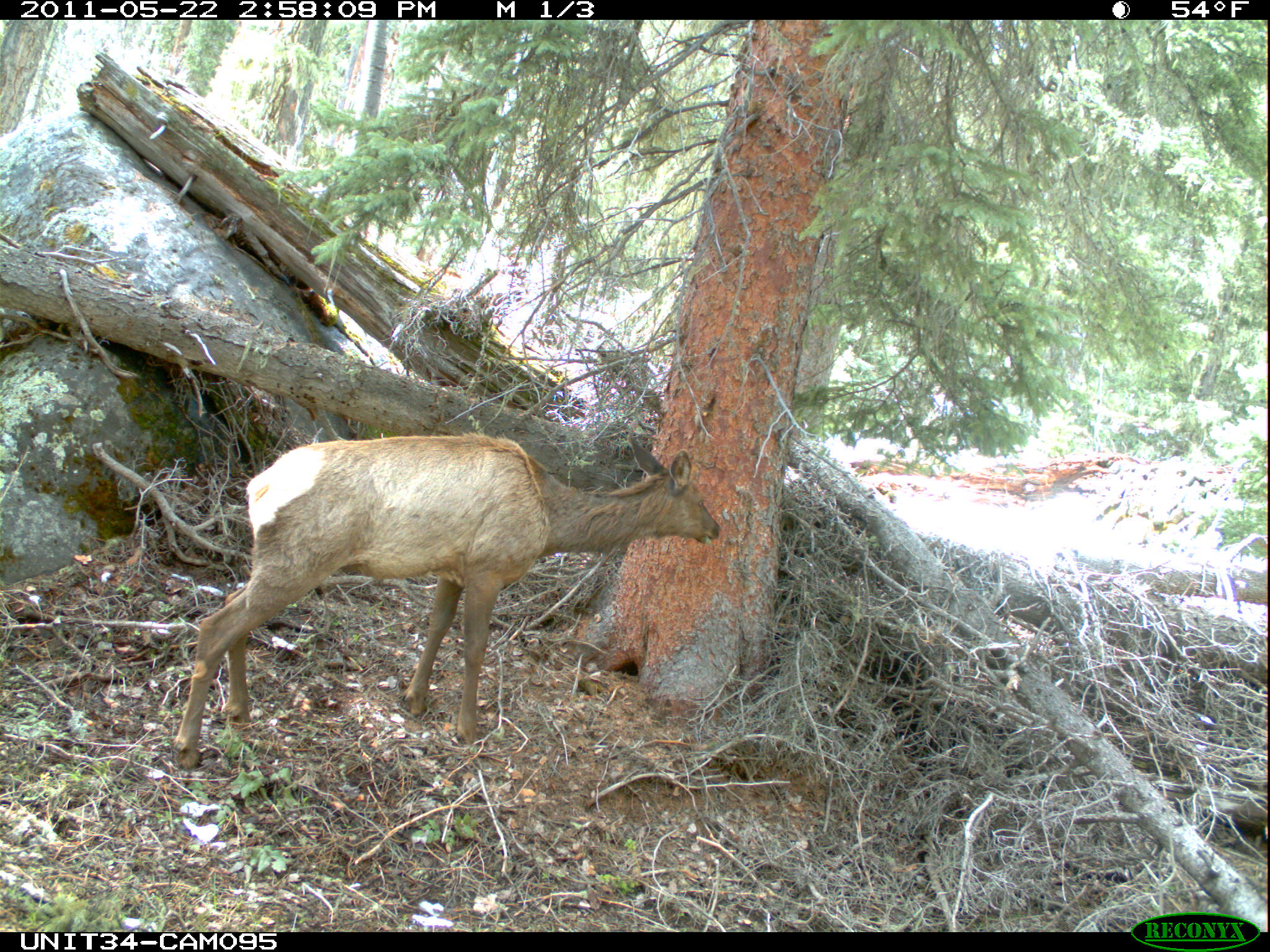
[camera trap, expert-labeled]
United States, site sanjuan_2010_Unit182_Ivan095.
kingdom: Animalia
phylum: Chordata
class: Mammalia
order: Artiodactyla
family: Cervidae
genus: Cervus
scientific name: Cervus elaphus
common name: red deer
Cervus elaphus (red deer).